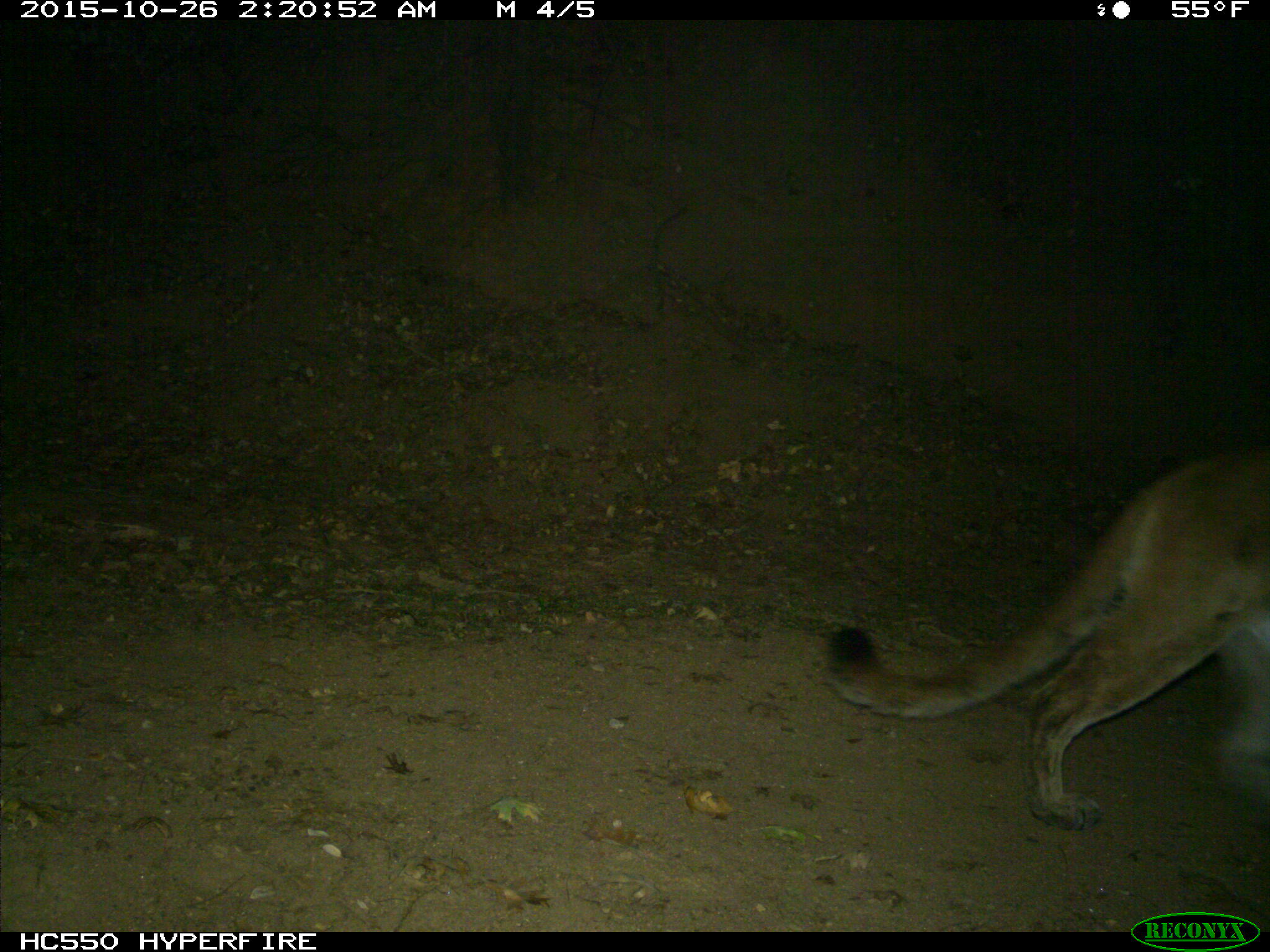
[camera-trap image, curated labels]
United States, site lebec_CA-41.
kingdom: Animalia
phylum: Chordata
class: Mammalia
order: Carnivora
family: Felidae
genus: Puma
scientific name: Puma concolor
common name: mountain lion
Puma concolor (mountain lion).